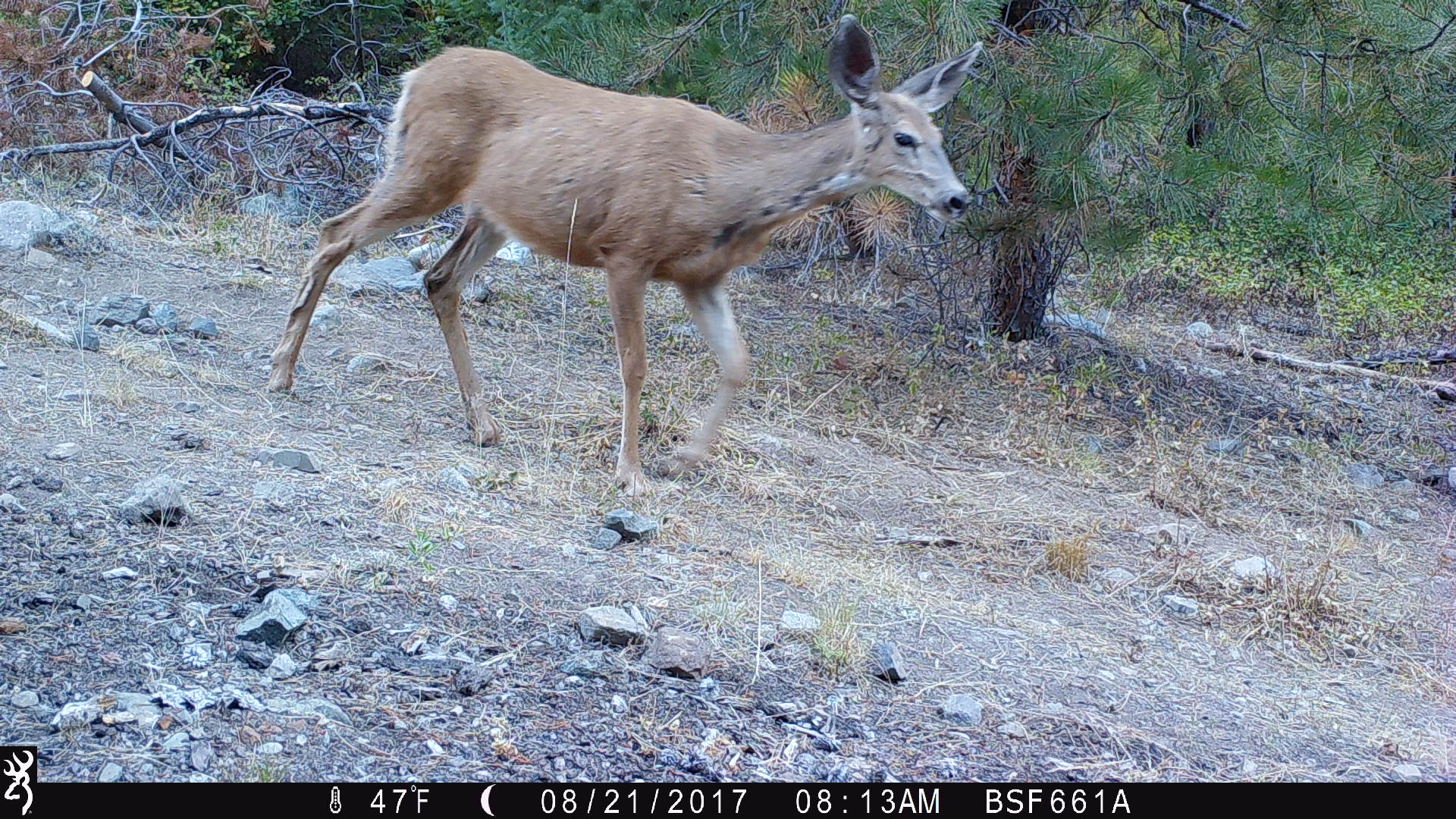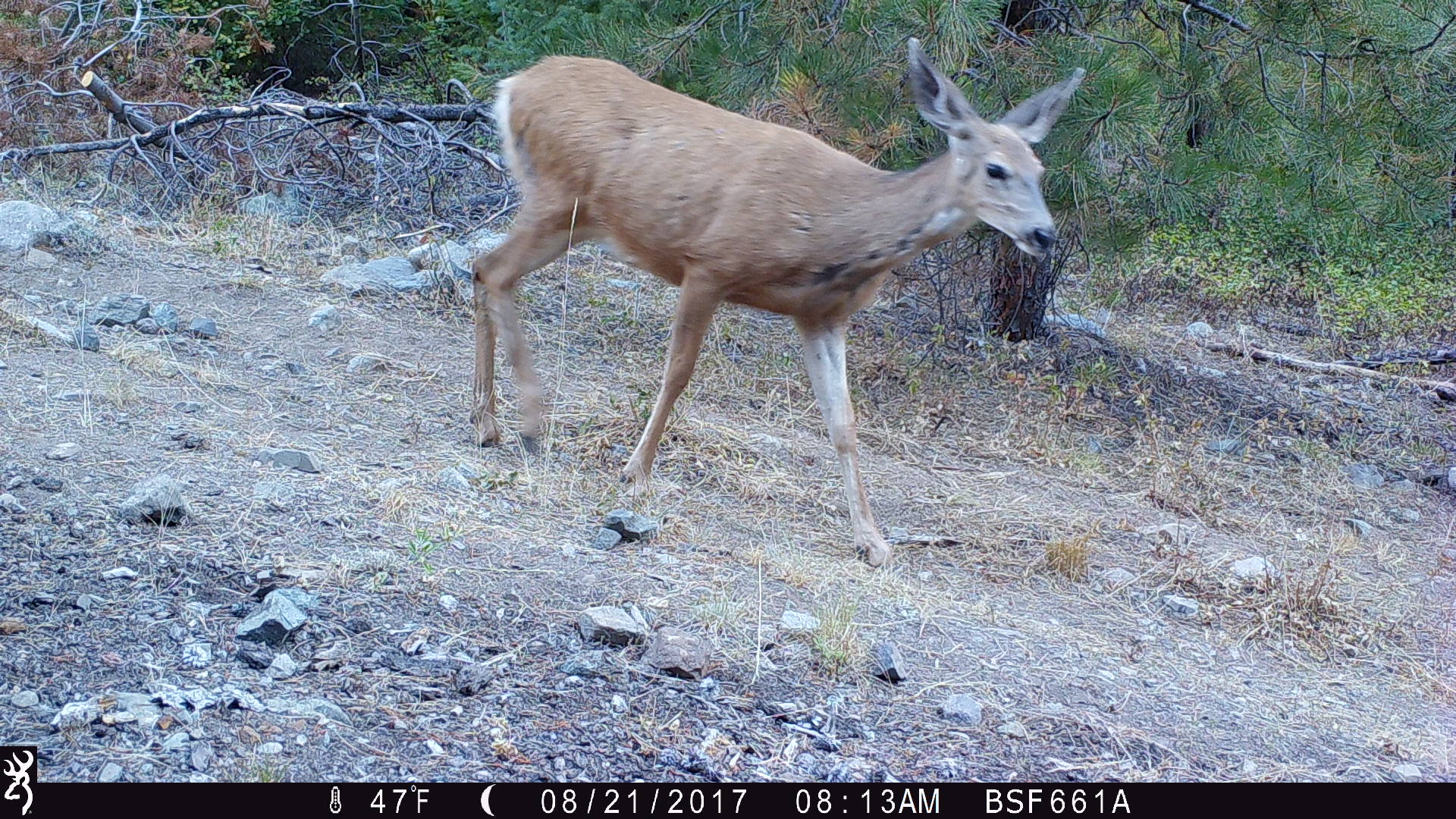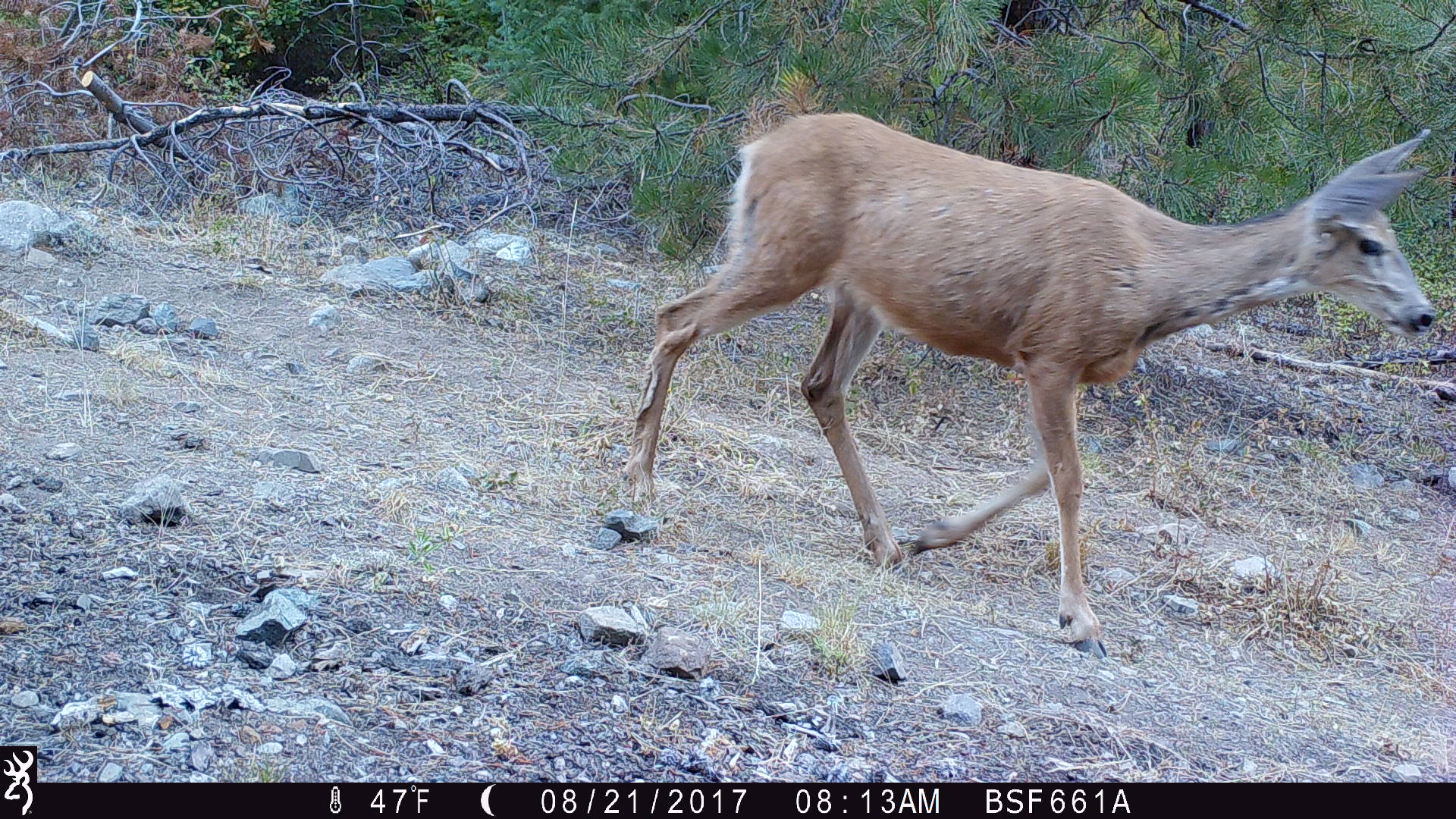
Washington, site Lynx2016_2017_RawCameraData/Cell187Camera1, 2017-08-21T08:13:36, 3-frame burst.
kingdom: Animalia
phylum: Chordata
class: Mammalia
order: Artiodactyla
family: Cervidae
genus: Odocoileus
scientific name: Odocoileus hemionus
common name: mule deer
Odocoileus hemionus (mule deer). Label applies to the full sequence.